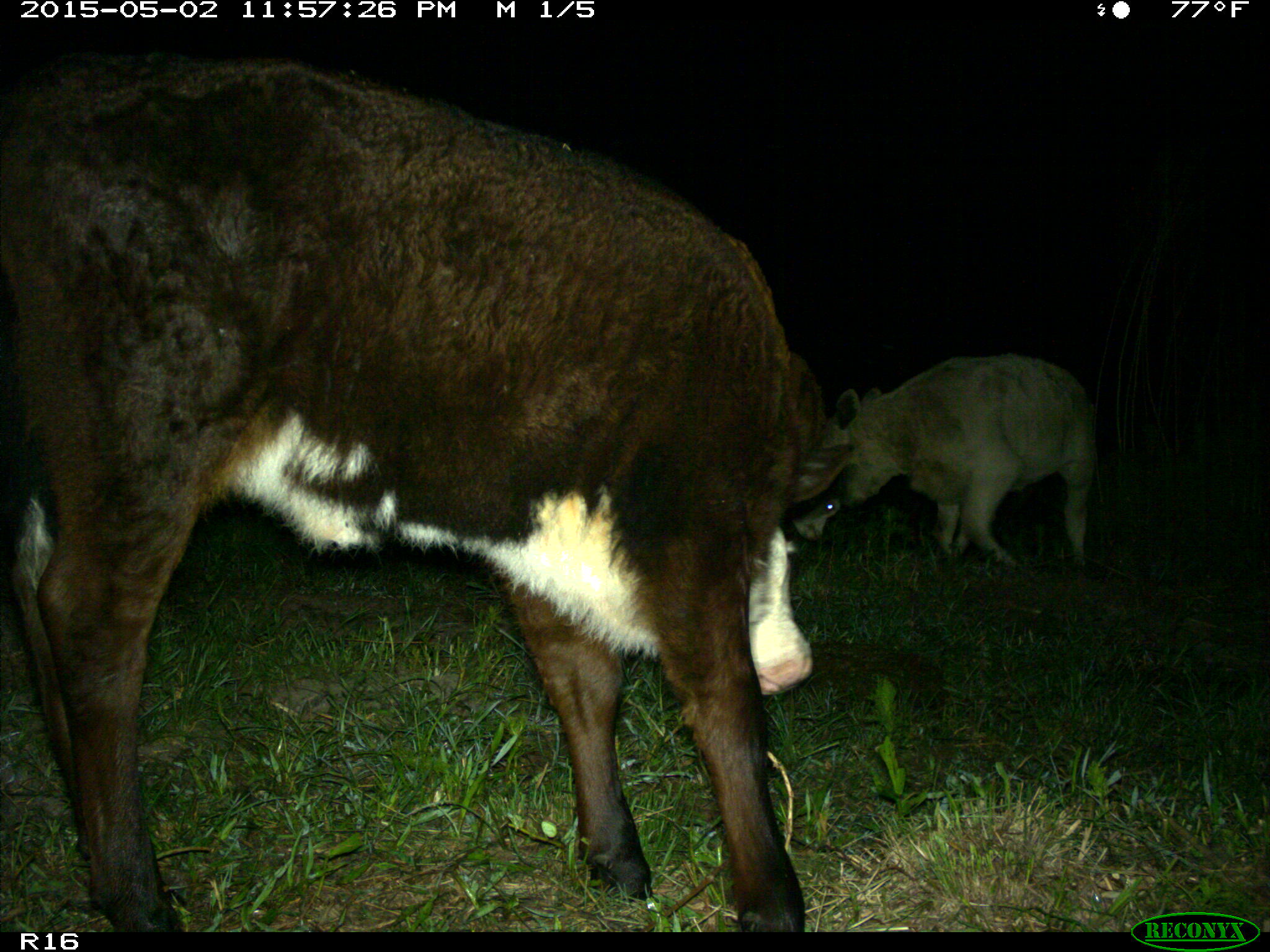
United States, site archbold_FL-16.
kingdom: Animalia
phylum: Chordata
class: Mammalia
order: Artiodactyla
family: Bovidae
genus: Bos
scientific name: Bos taurus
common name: domestic cow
Bos taurus (domestic cow).